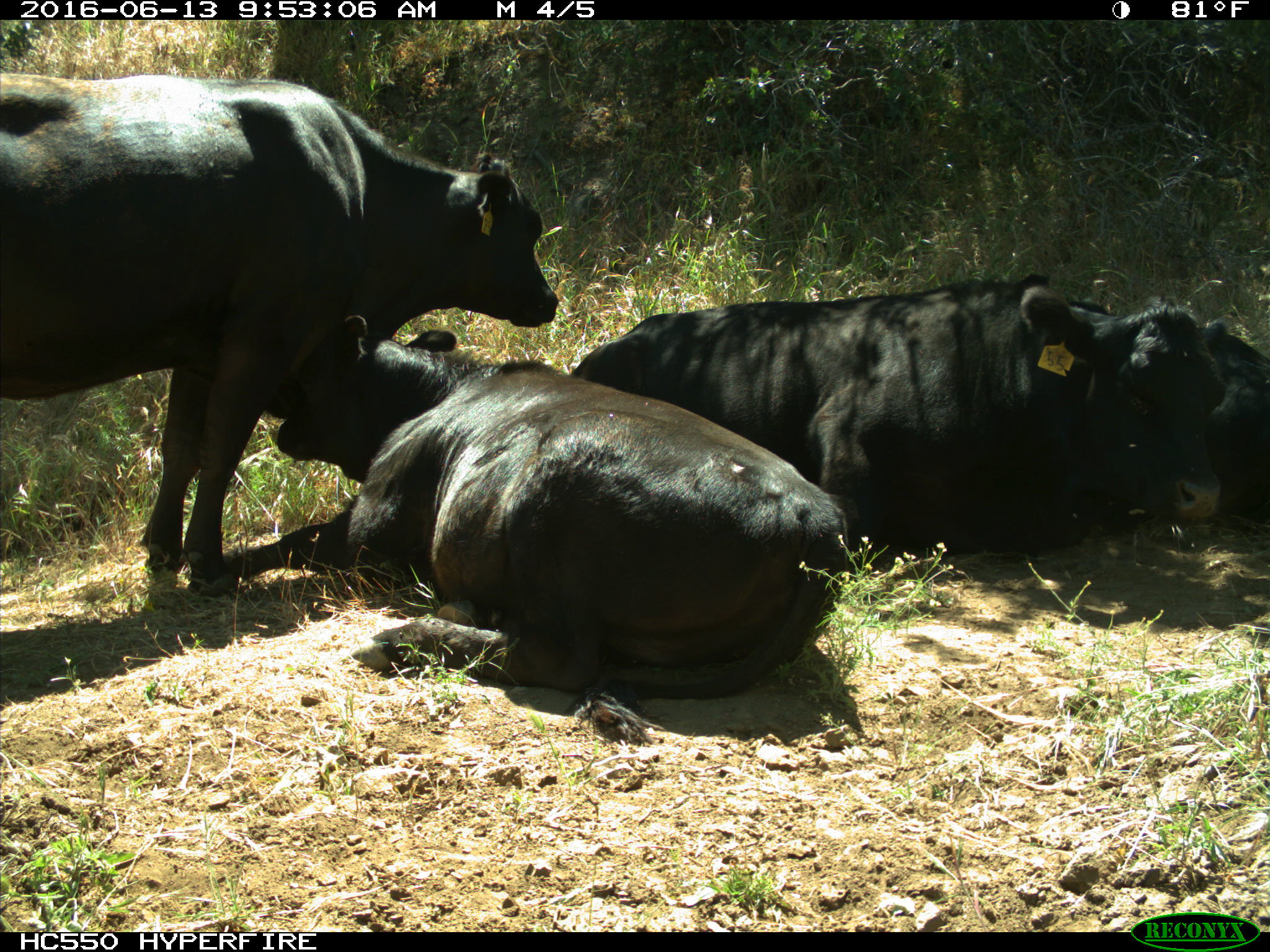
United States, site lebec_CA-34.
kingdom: Animalia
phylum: Chordata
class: Mammalia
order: Artiodactyla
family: Bovidae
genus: Bos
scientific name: Bos taurus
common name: domestic cow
Bos taurus (domestic cow).